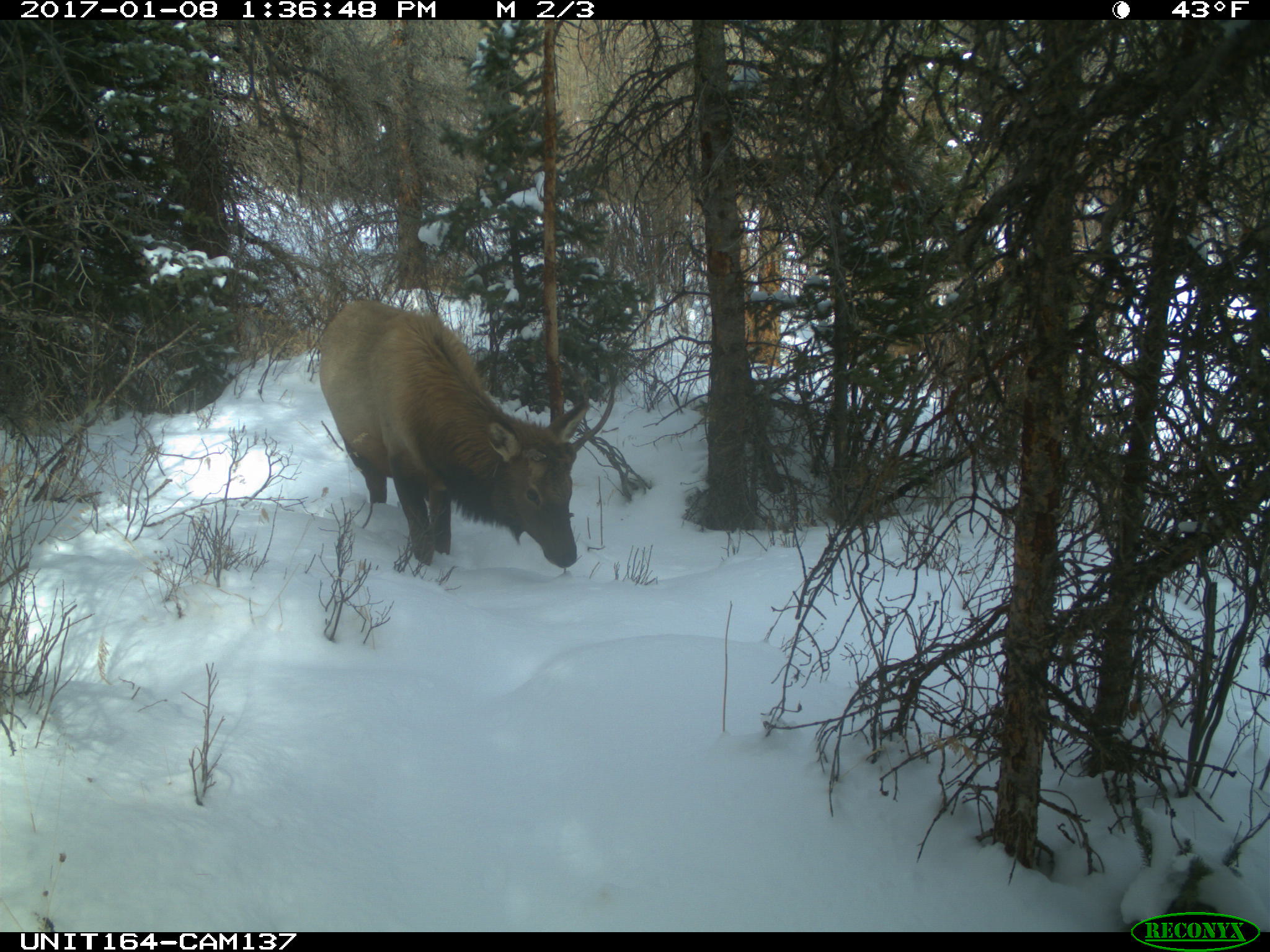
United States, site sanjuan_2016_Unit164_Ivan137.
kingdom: Animalia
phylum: Chordata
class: Mammalia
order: Artiodactyla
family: Cervidae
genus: Cervus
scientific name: Cervus elaphus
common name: red deer